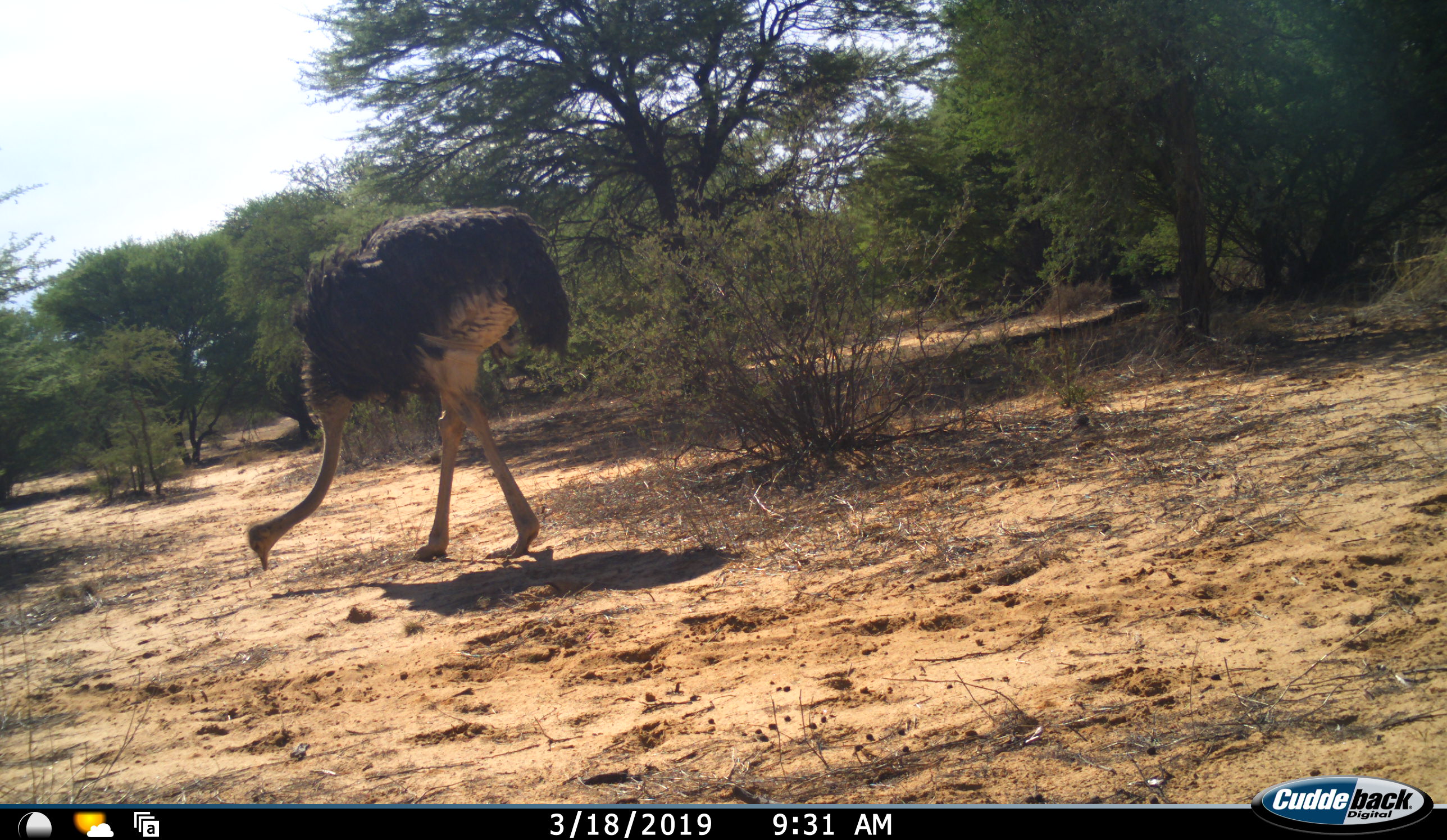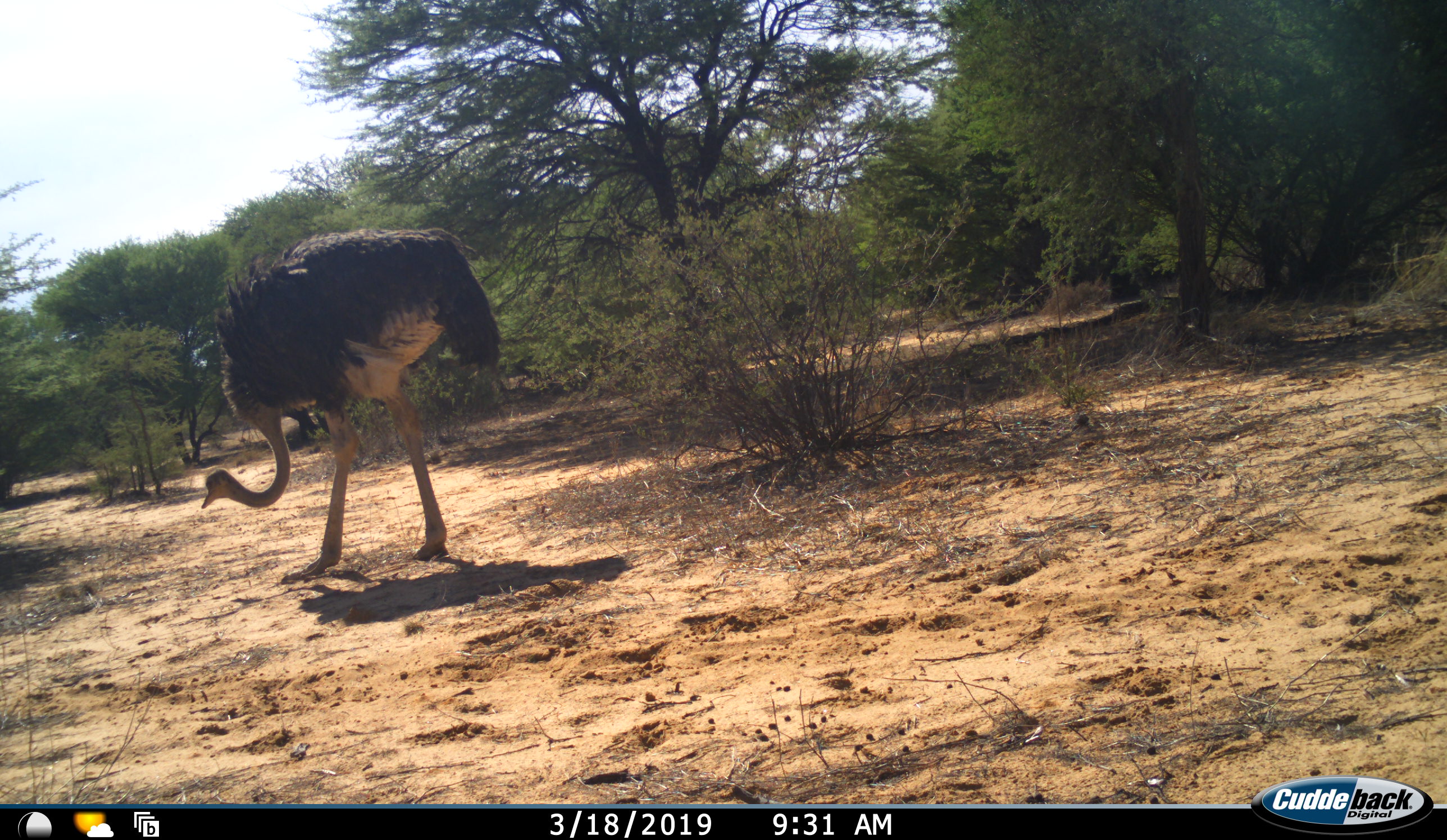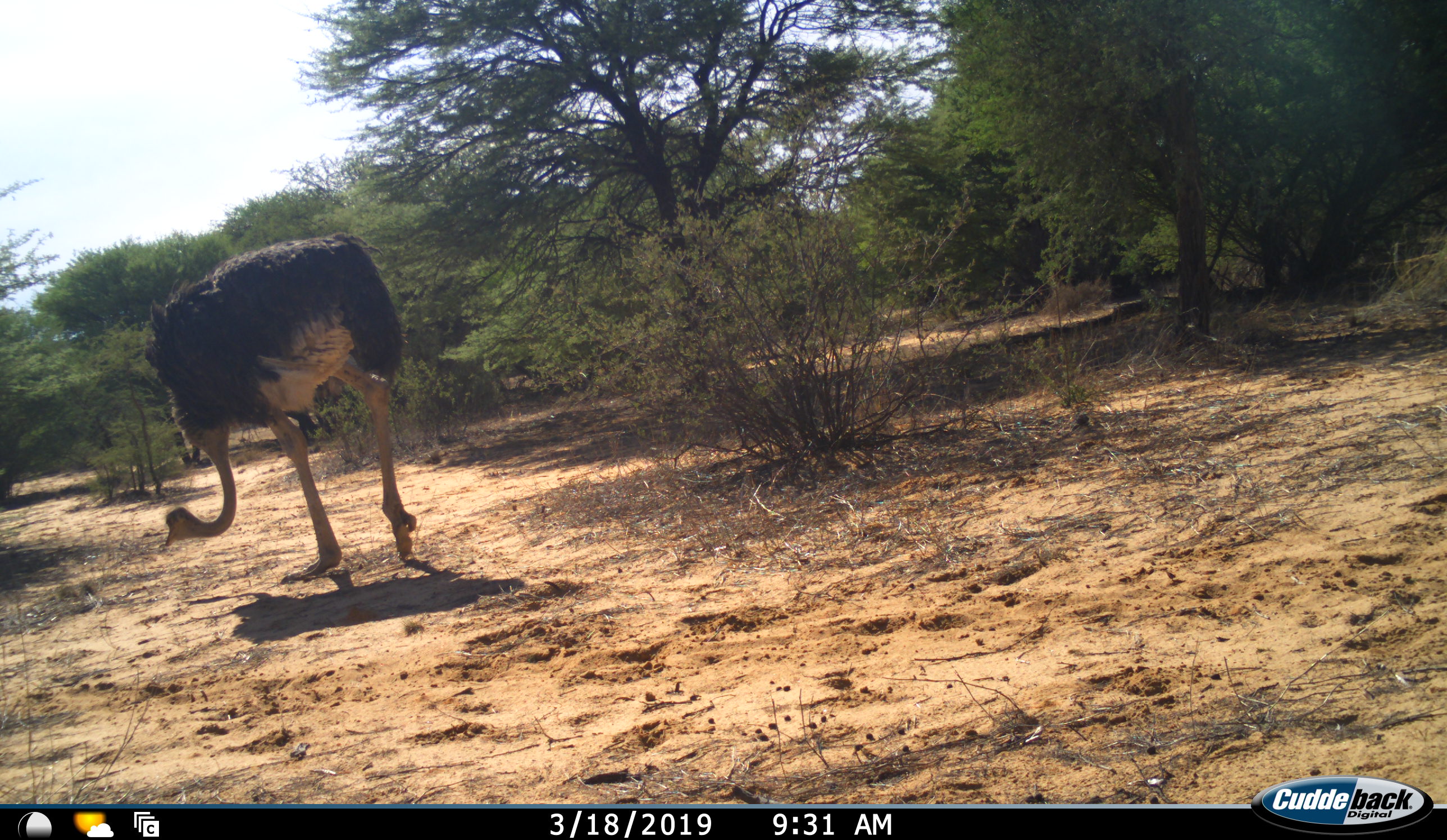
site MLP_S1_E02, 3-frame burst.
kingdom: Animalia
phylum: Chordata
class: Aves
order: Struthioniformes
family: Struthionidae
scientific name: Struthionidae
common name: ostrich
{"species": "ostrich (Struthionidae)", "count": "1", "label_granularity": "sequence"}